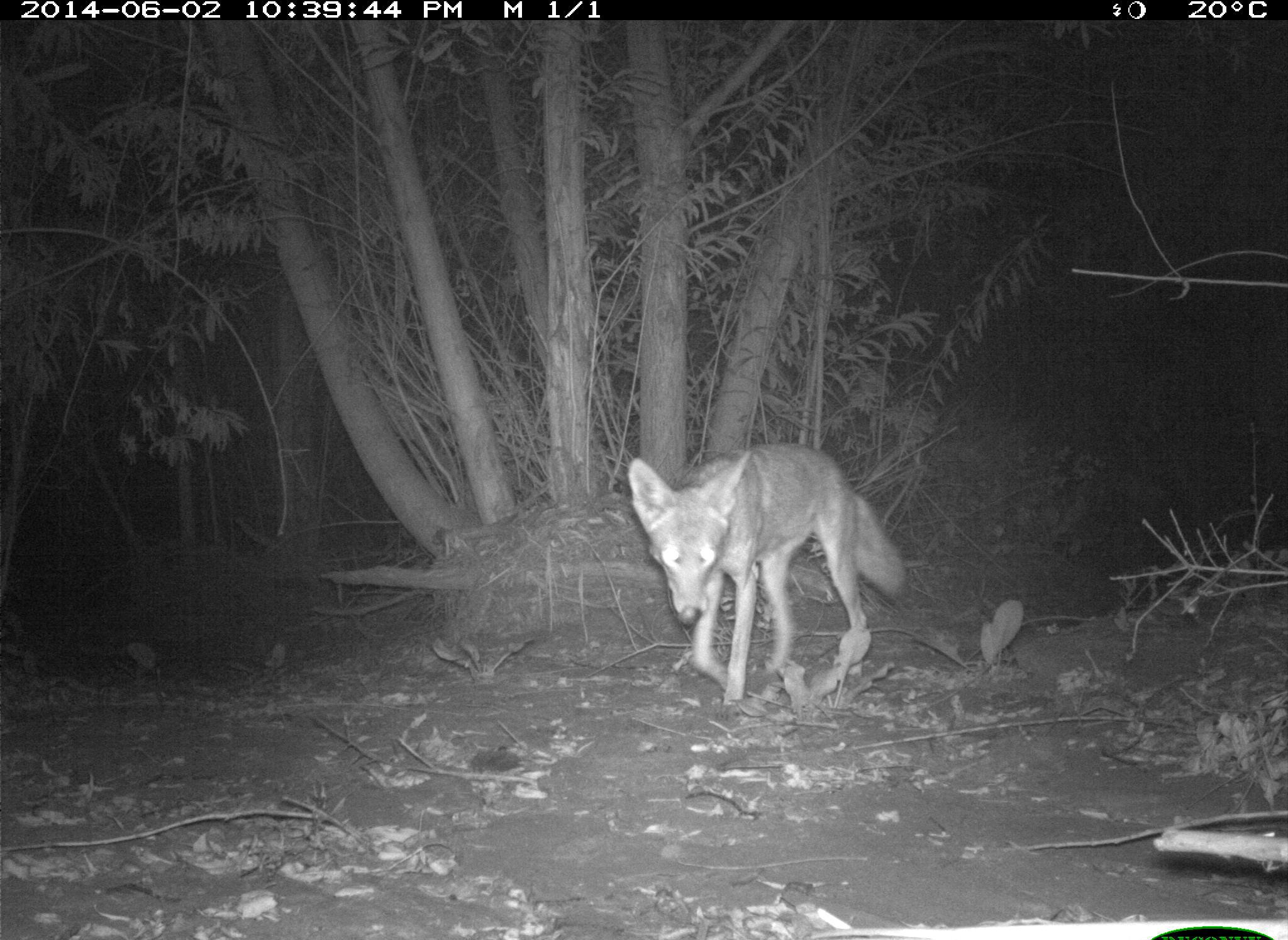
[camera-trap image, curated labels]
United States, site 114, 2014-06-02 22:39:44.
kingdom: Animalia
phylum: Chordata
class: Mammalia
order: Carnivora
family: Canidae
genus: Canis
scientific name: Canis latrans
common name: coyote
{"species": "coyote (Canis latrans)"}